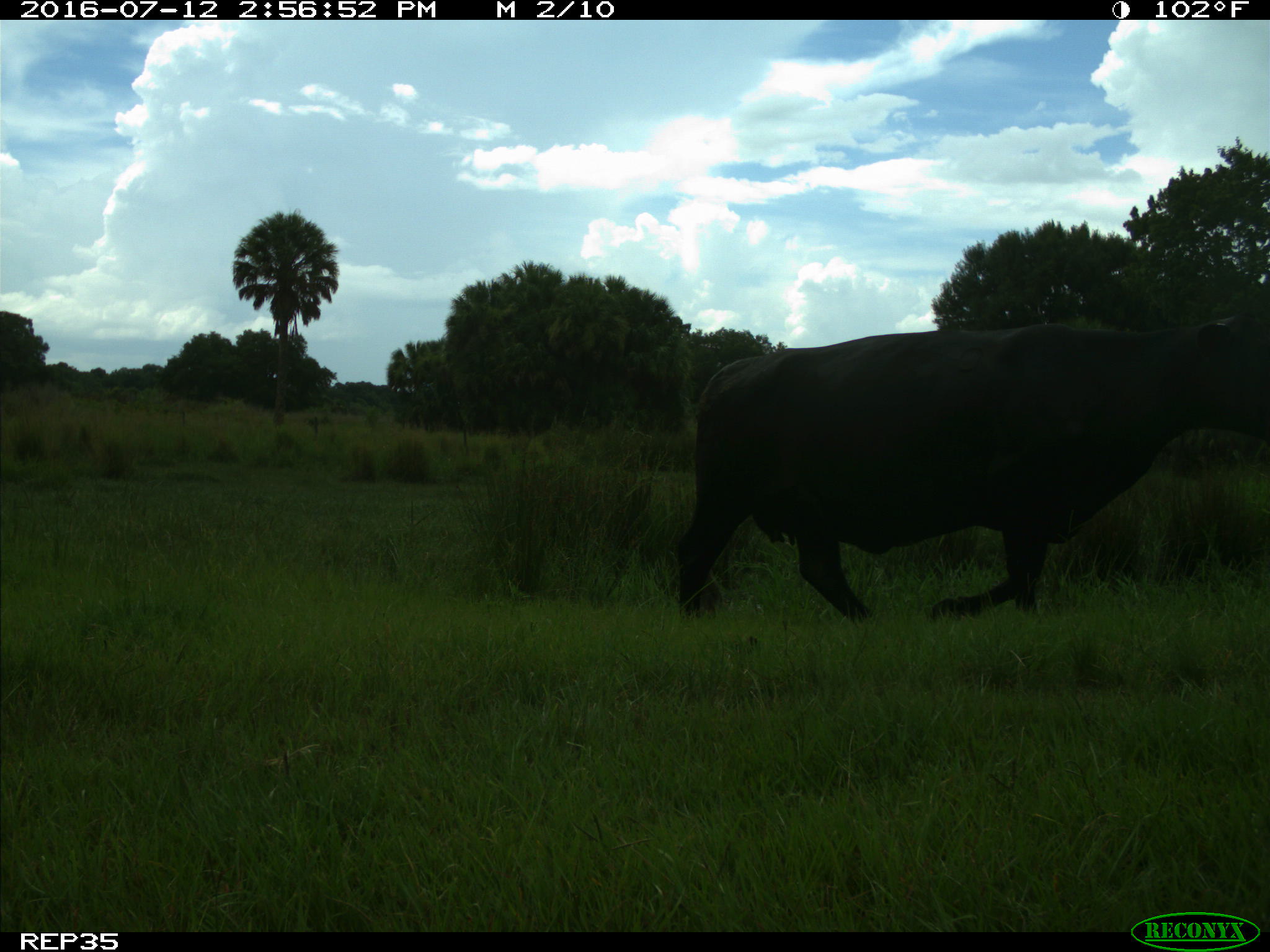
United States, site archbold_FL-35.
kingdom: Animalia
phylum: Chordata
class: Mammalia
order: Artiodactyla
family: Bovidae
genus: Bos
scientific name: Bos taurus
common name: domestic cow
Bos taurus (domestic cow).